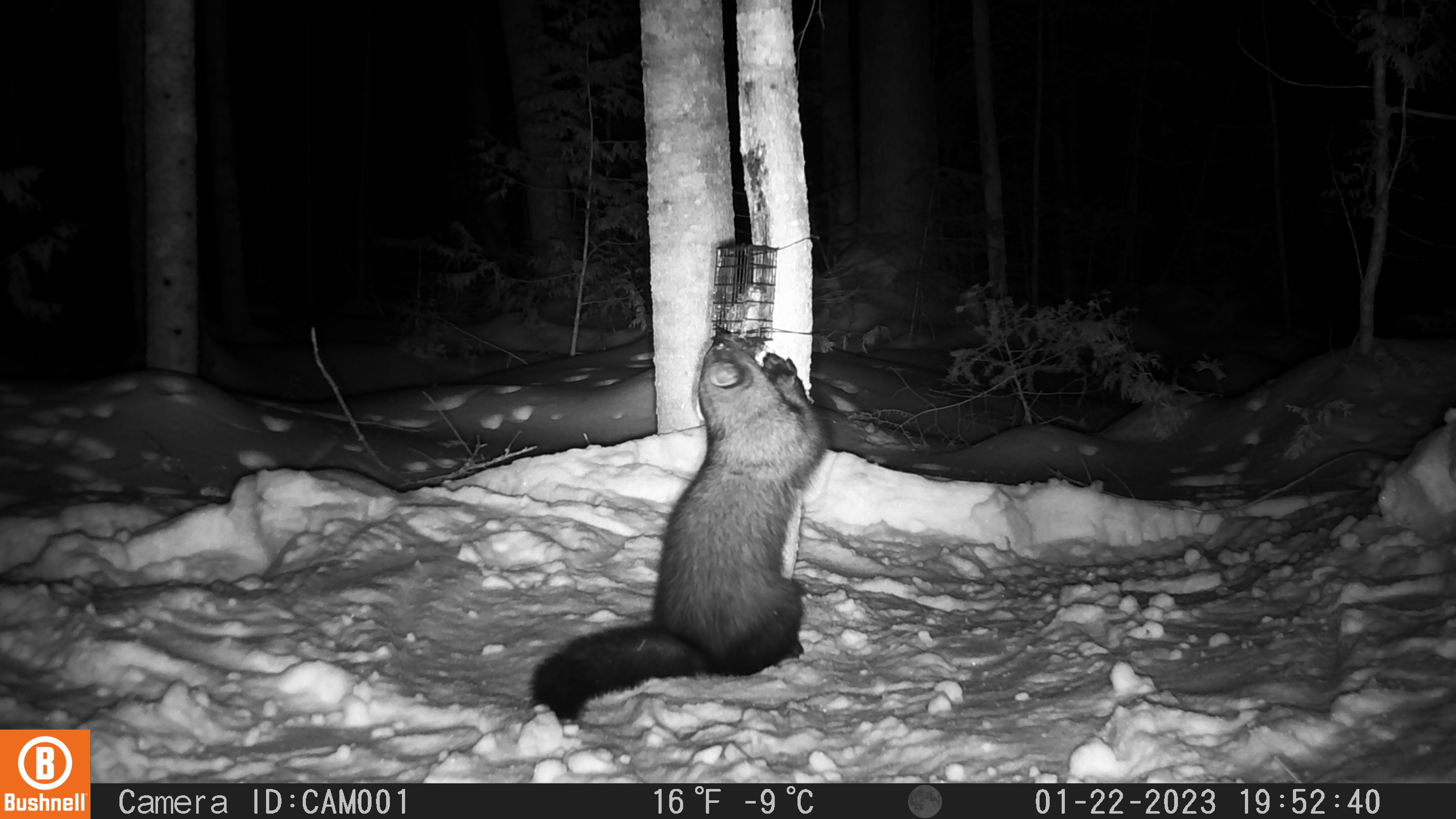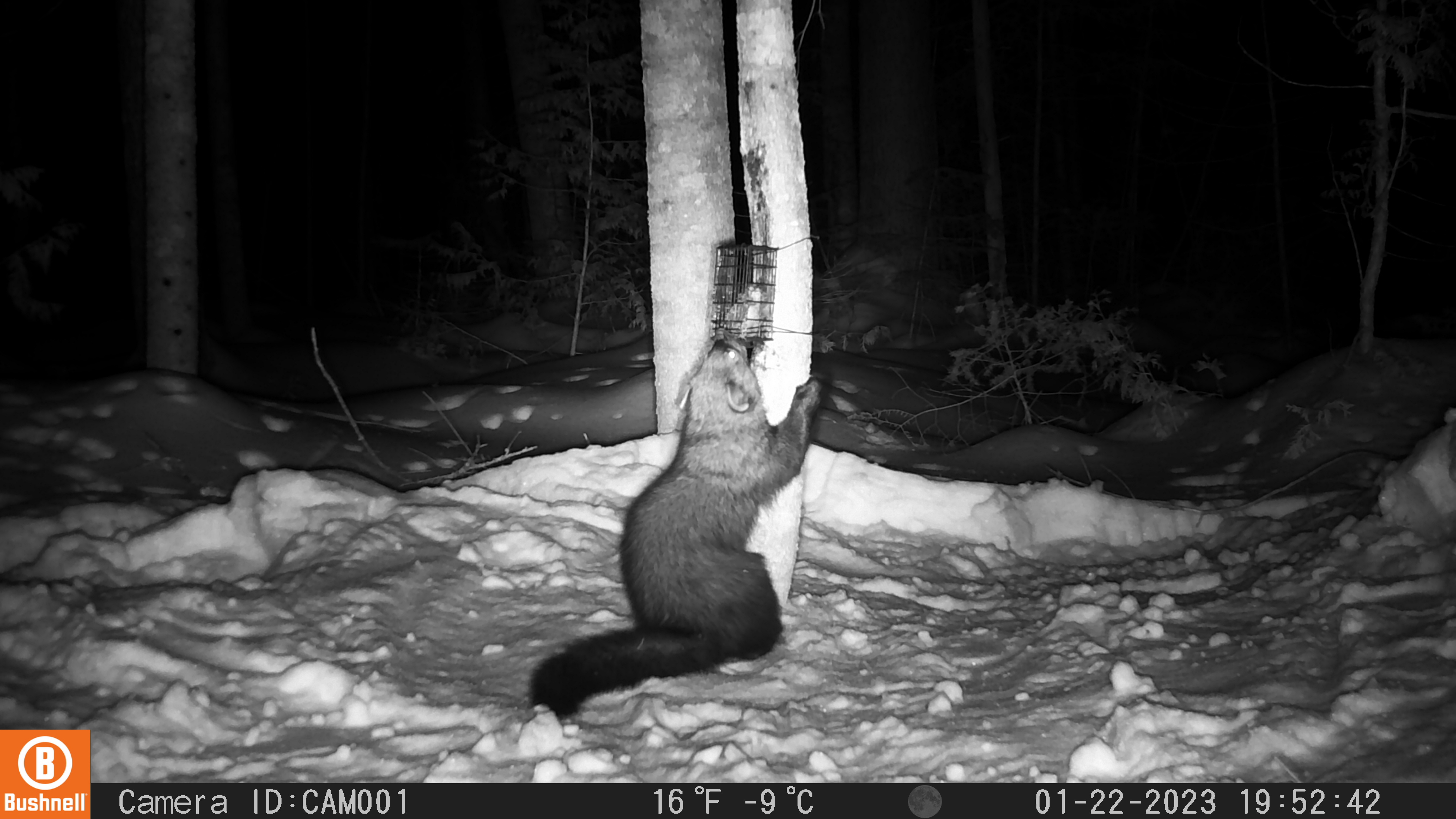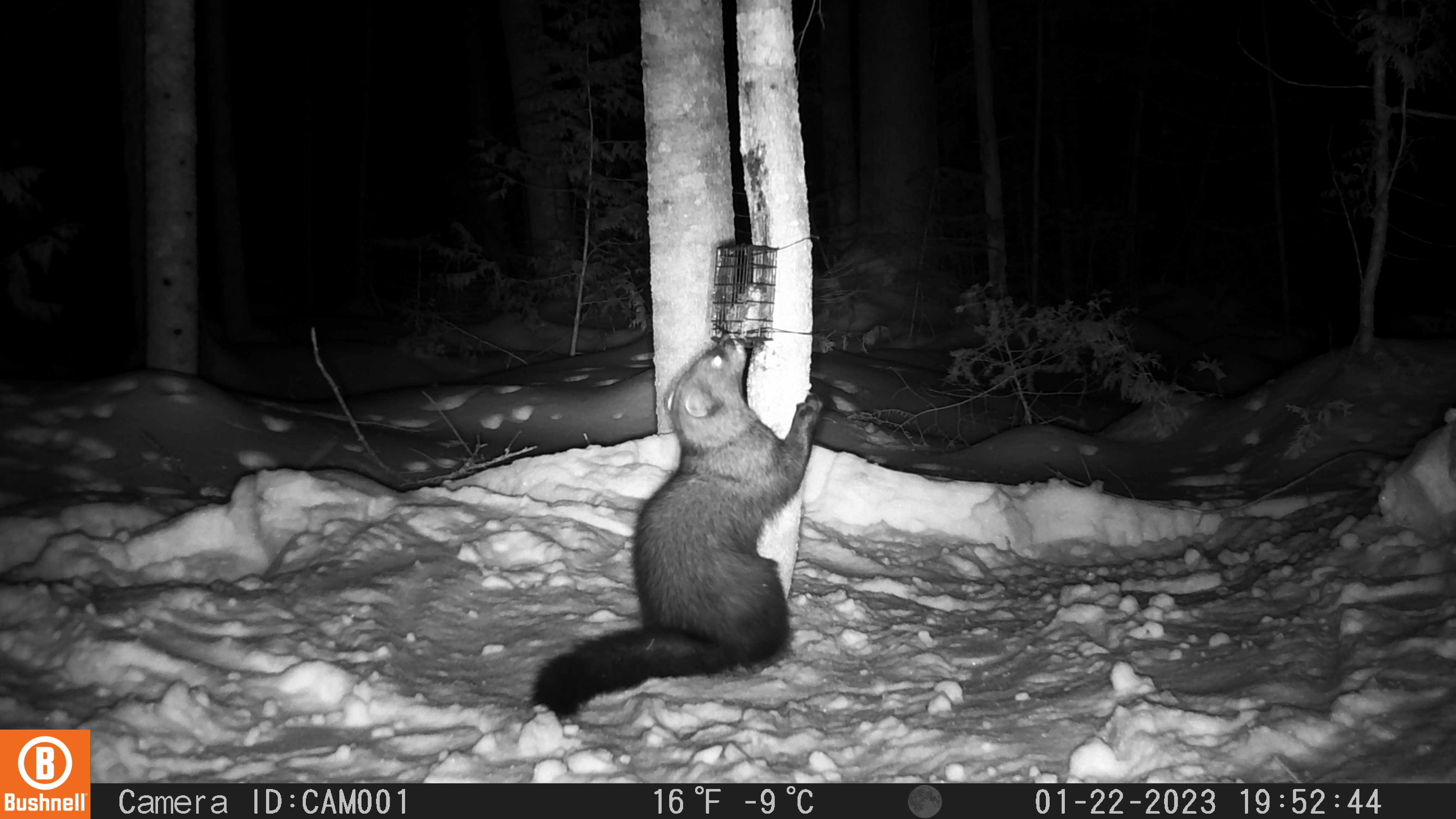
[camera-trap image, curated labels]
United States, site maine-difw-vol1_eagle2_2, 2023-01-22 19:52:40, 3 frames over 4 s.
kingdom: Animalia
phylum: Chordata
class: Mammalia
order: Carnivora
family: Mustelidae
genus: Pekania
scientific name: Pekania pennanti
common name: fisher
Fisher (Pekania pennanti).